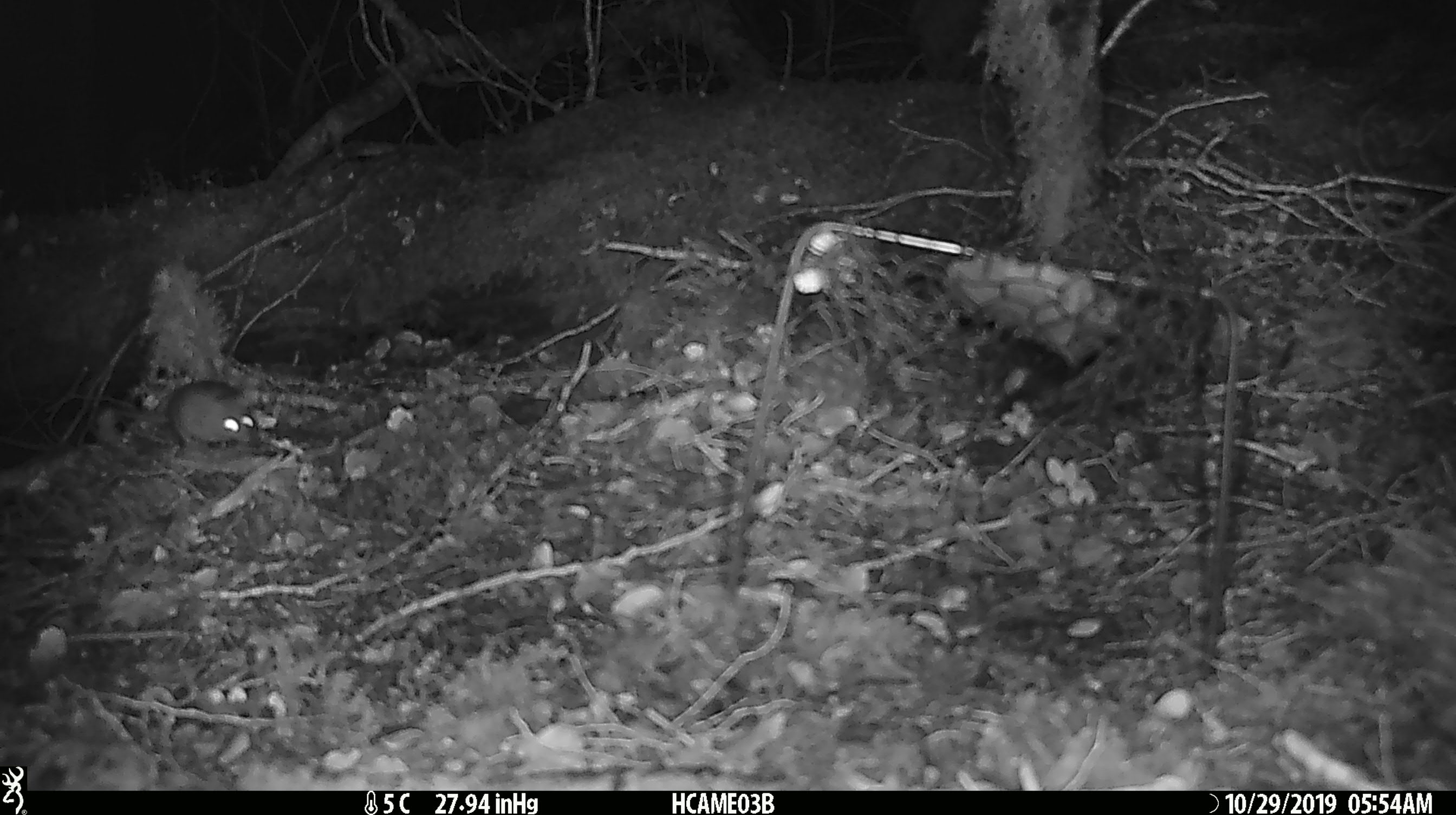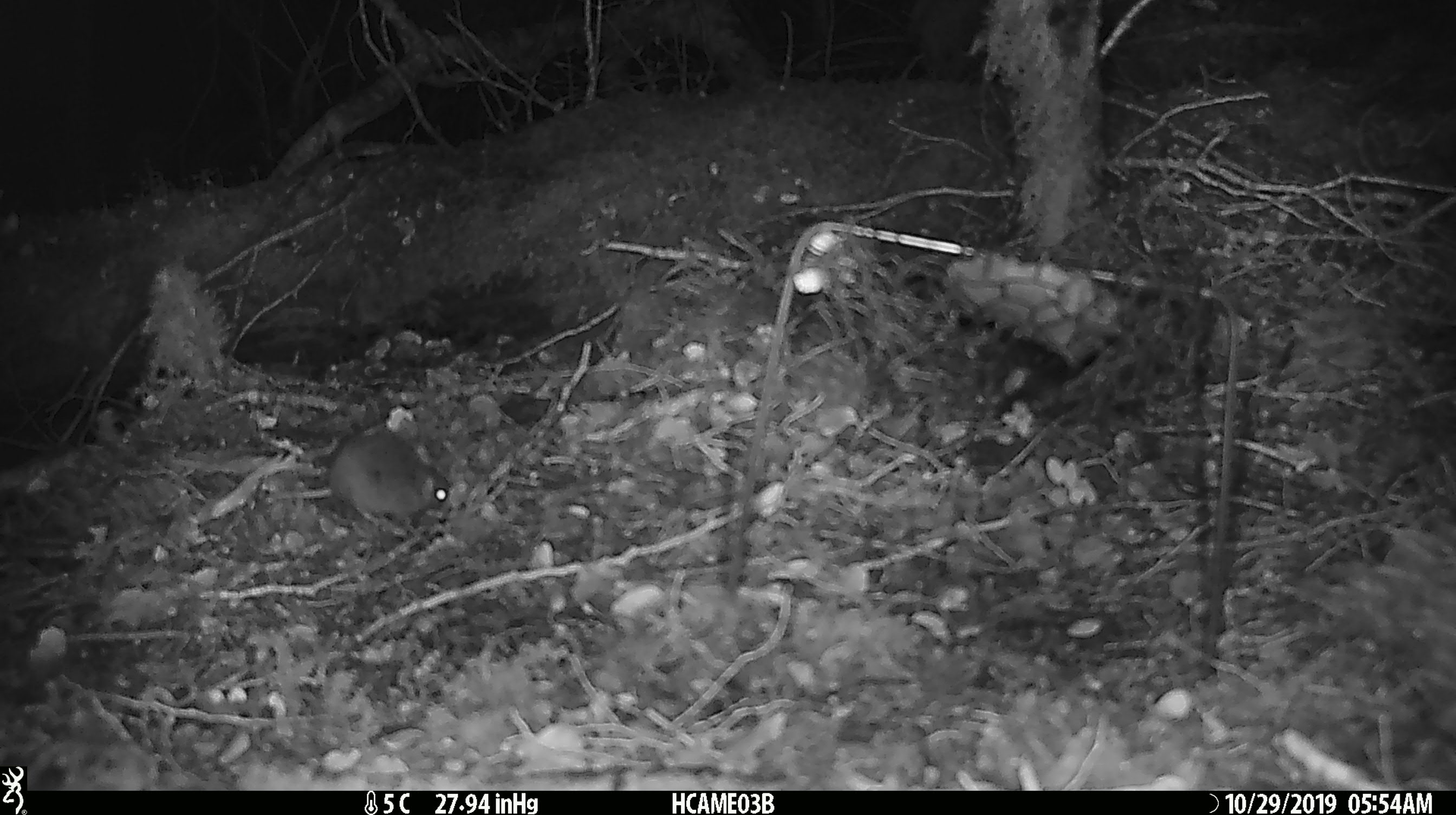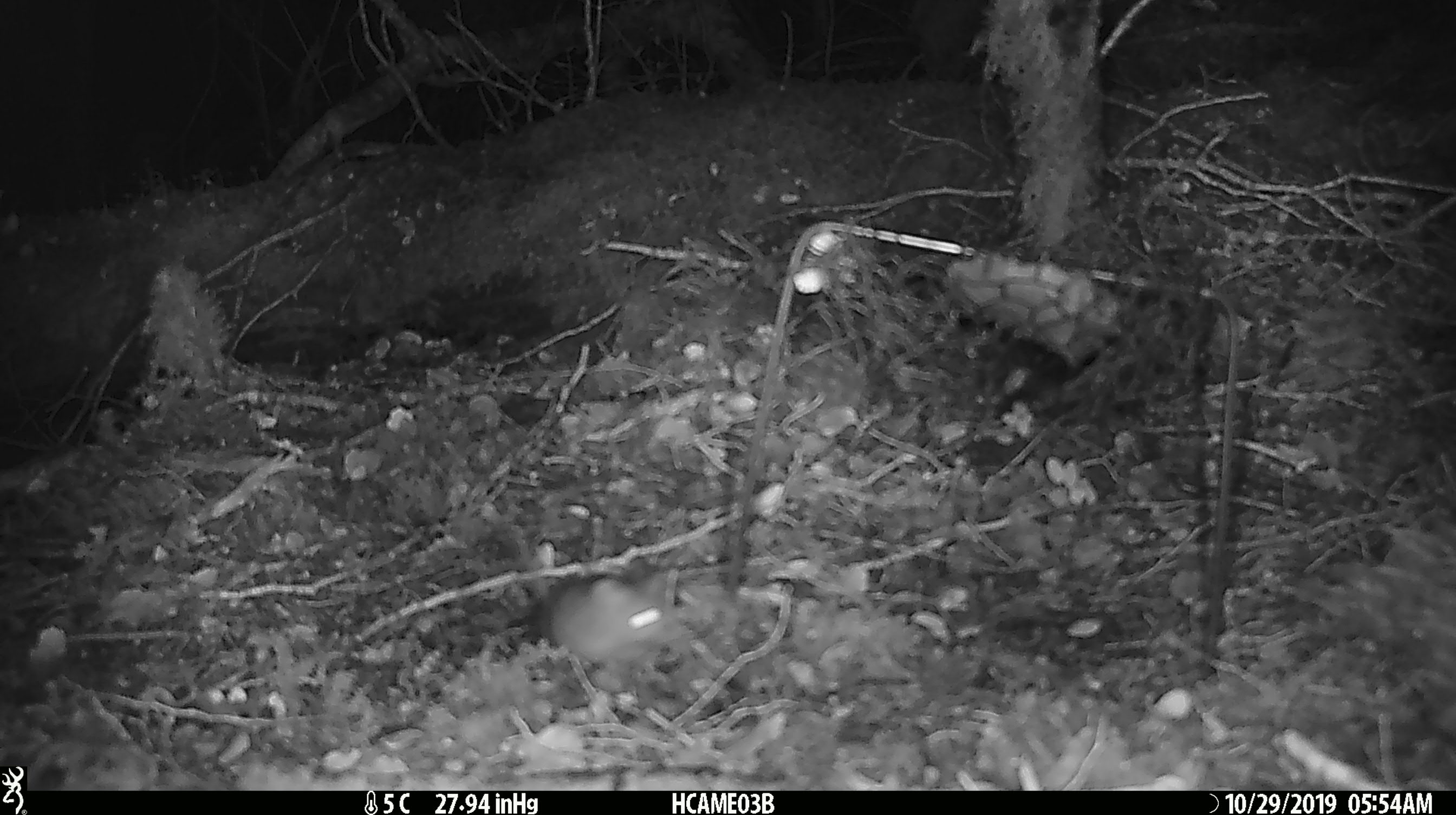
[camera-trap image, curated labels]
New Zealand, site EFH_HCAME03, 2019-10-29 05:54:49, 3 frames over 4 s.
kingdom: Animalia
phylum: Chordata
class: Mammalia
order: Rodentia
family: Muridae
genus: Mus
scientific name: Mus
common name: mouse